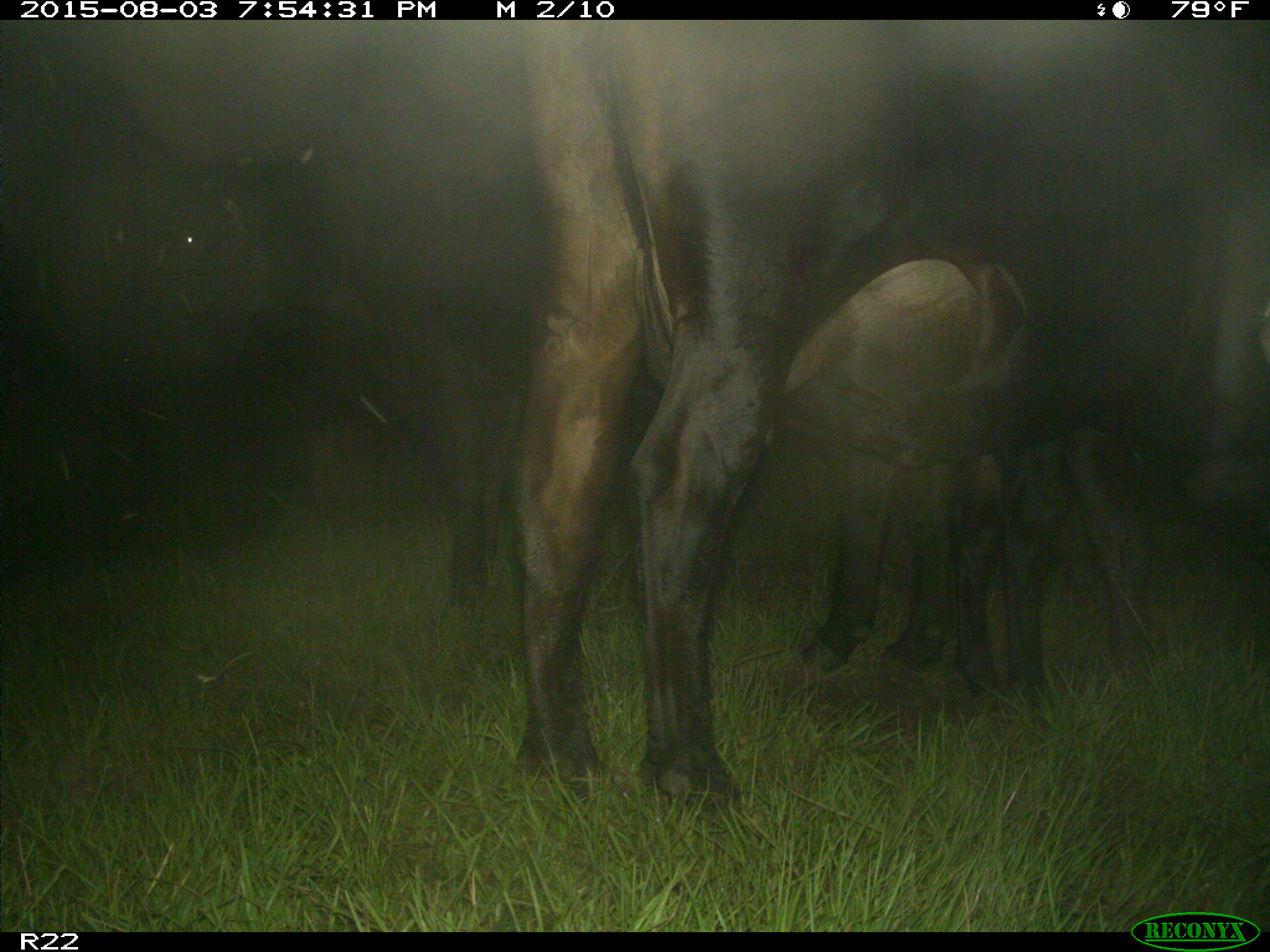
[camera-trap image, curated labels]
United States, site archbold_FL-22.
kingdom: Animalia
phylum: Chordata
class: Mammalia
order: Artiodactyla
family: Bovidae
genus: Bos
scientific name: Bos taurus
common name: domestic cow